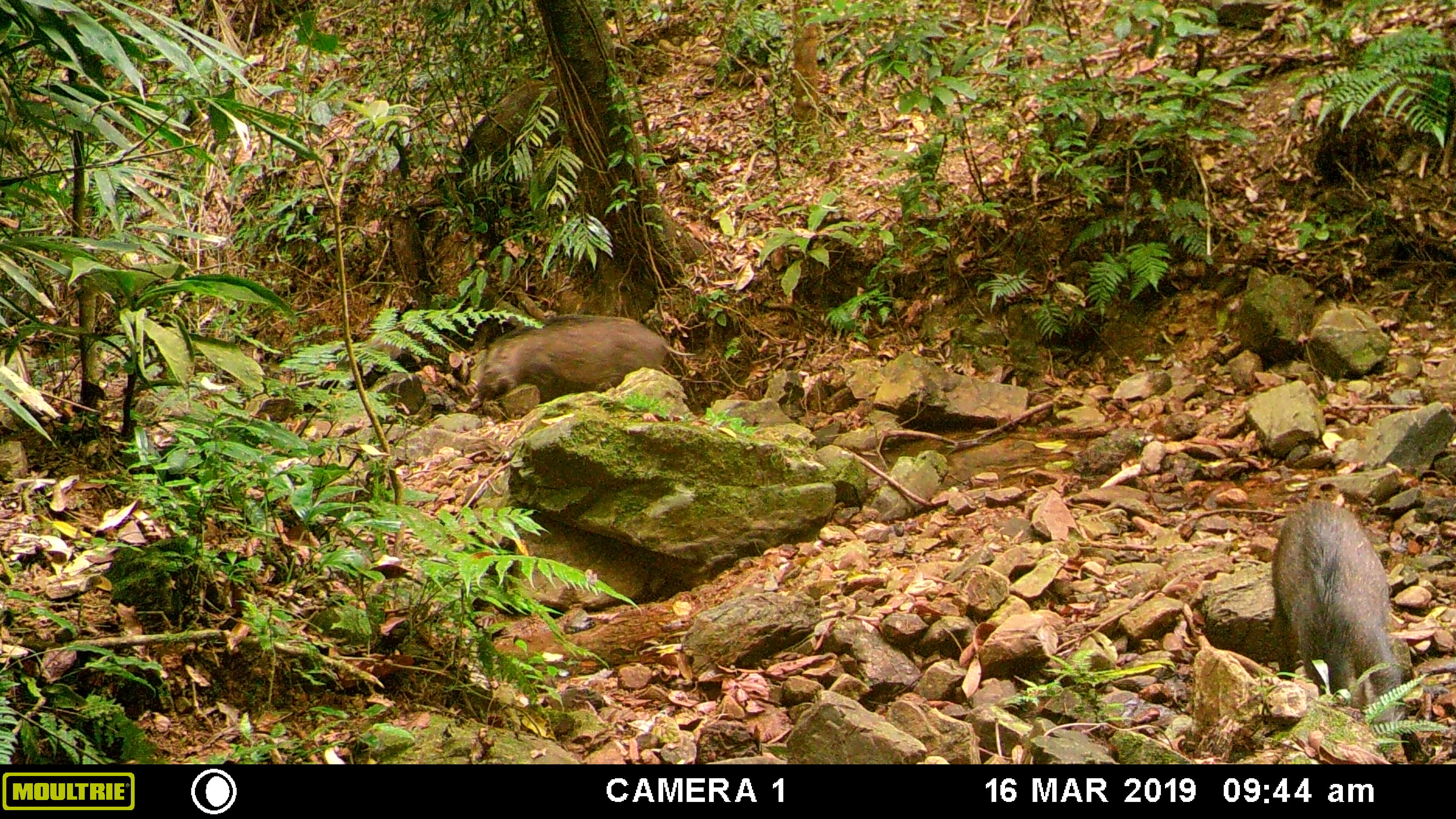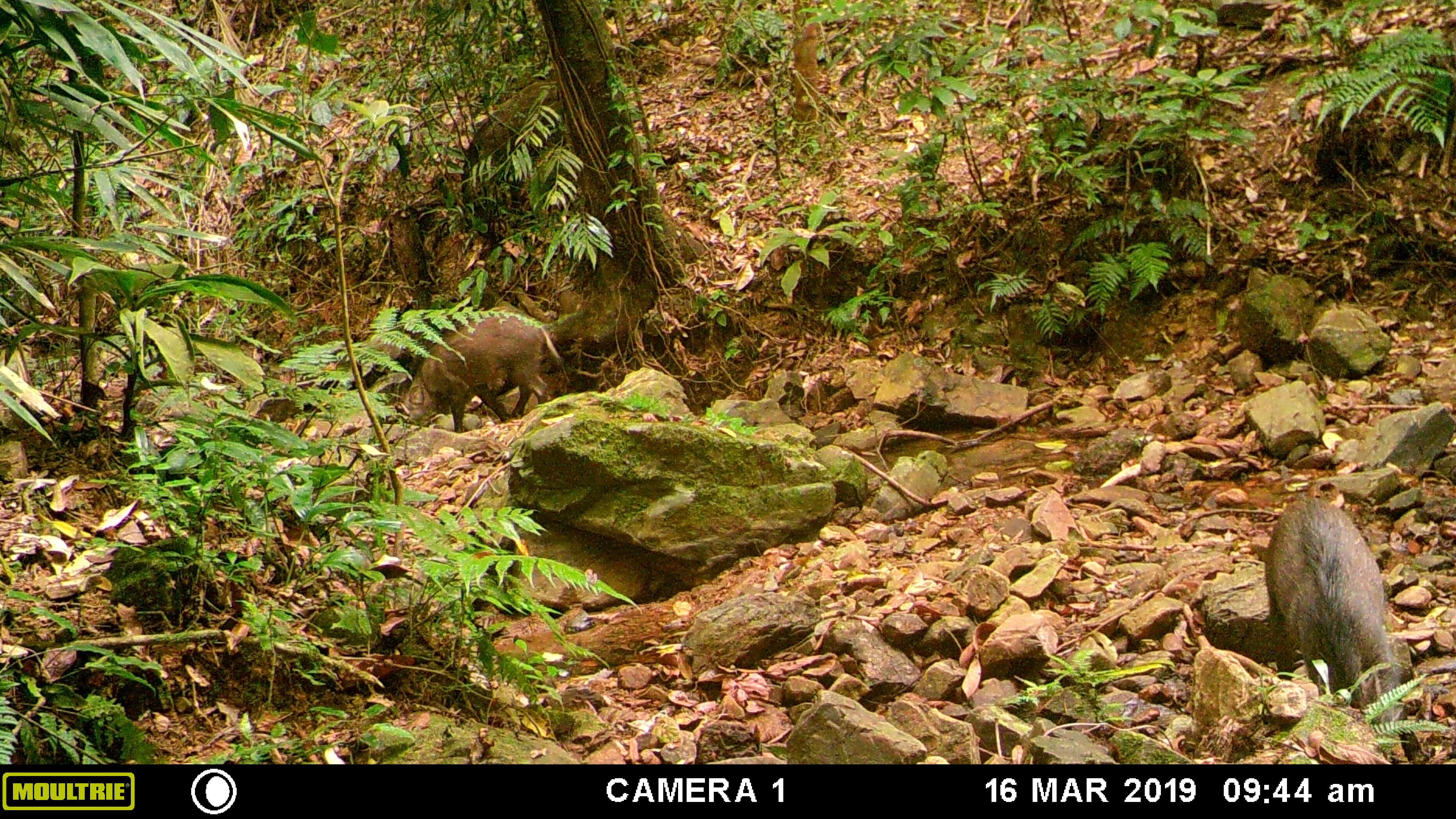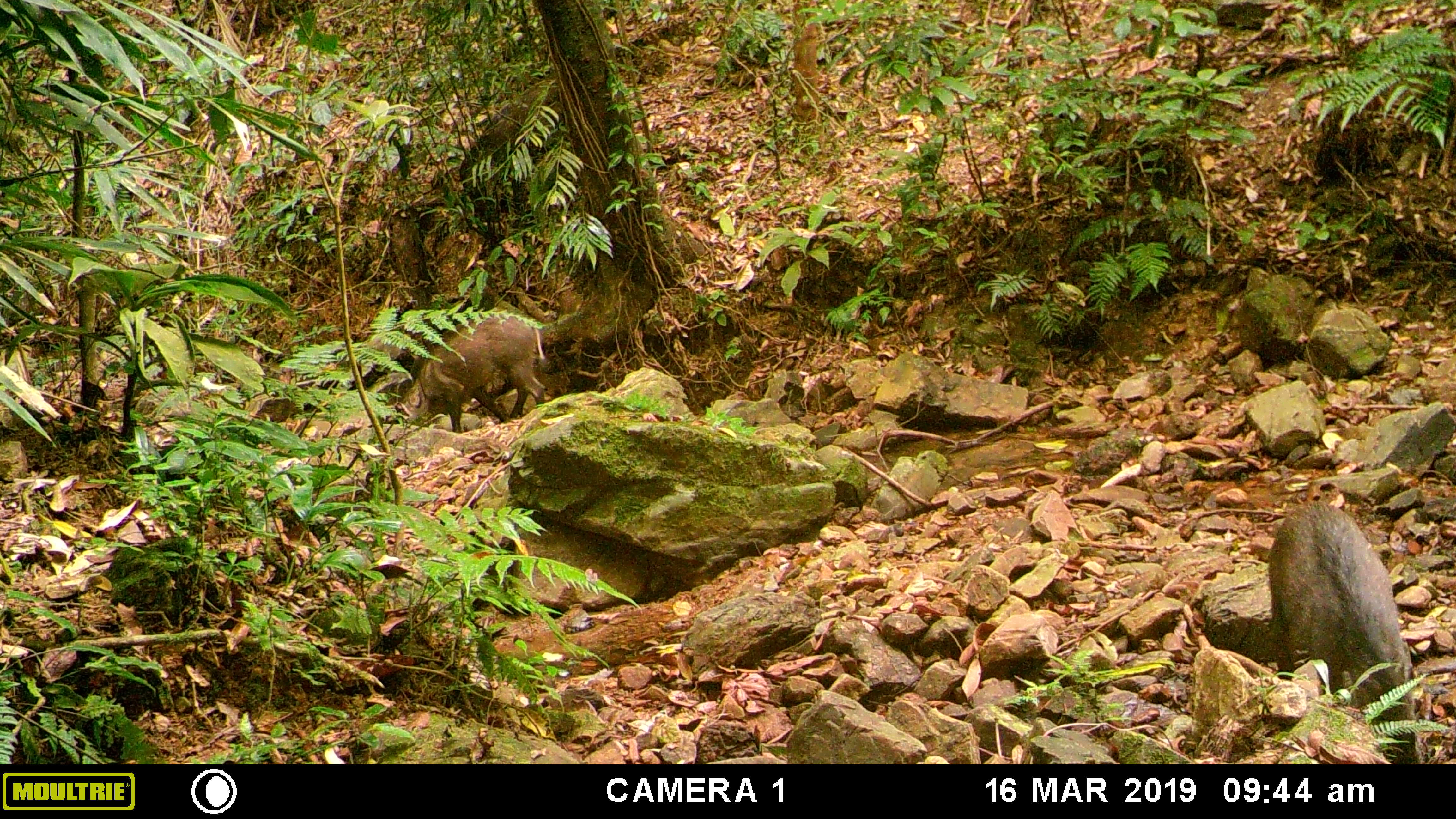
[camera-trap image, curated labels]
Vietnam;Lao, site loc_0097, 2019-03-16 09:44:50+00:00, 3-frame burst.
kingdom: Animalia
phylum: Chordata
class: Mammalia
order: Artiodactyla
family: Suidae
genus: Sus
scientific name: Sus scrofa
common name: eurasian wild pig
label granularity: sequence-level